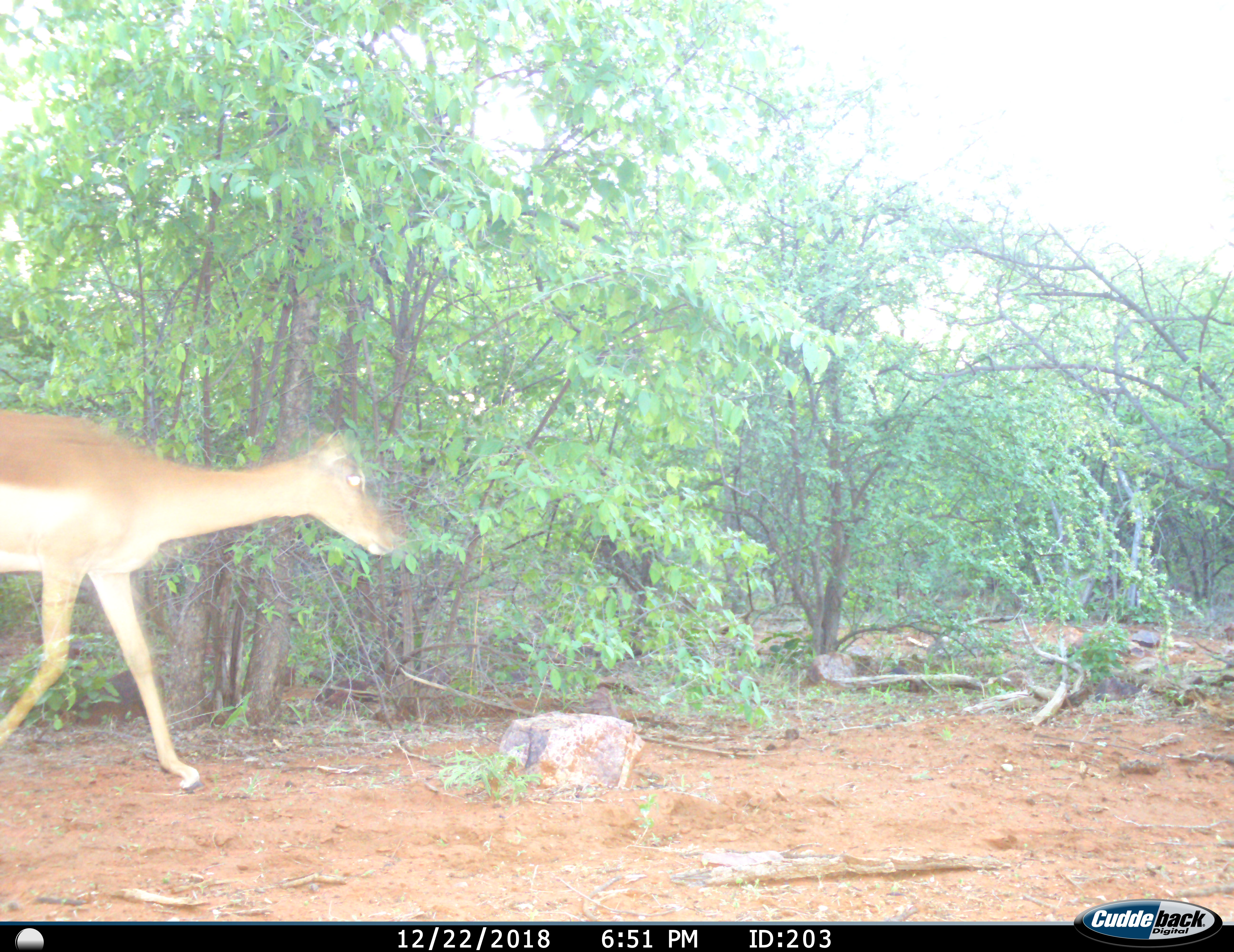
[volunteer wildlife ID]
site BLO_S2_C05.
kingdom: Animalia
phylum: Chordata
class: Mammalia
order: Artiodactyla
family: Bovidae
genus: Aepyceros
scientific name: Aepyceros melampus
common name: impala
Impala (Aepyceros melampus), count 1. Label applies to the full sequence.